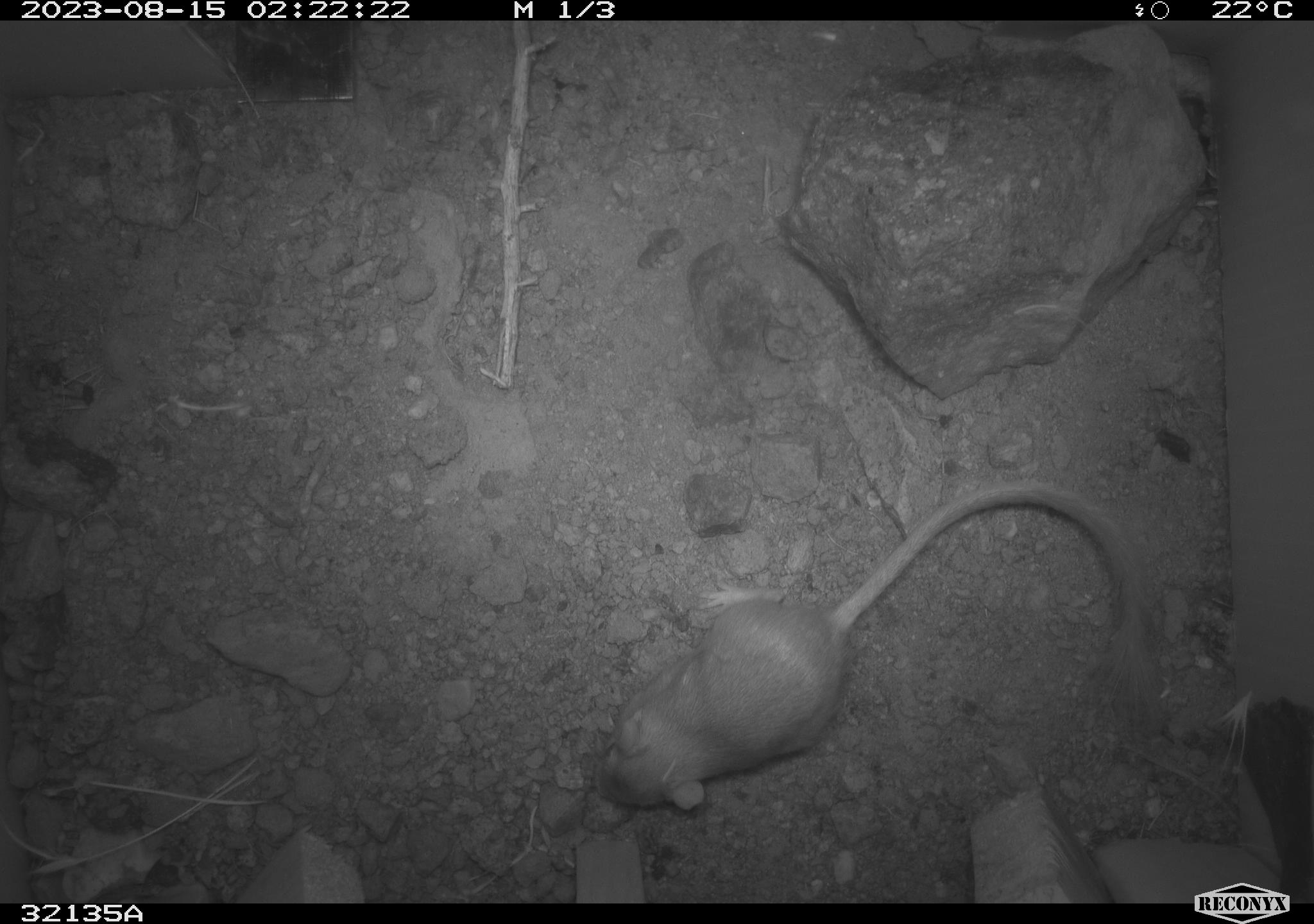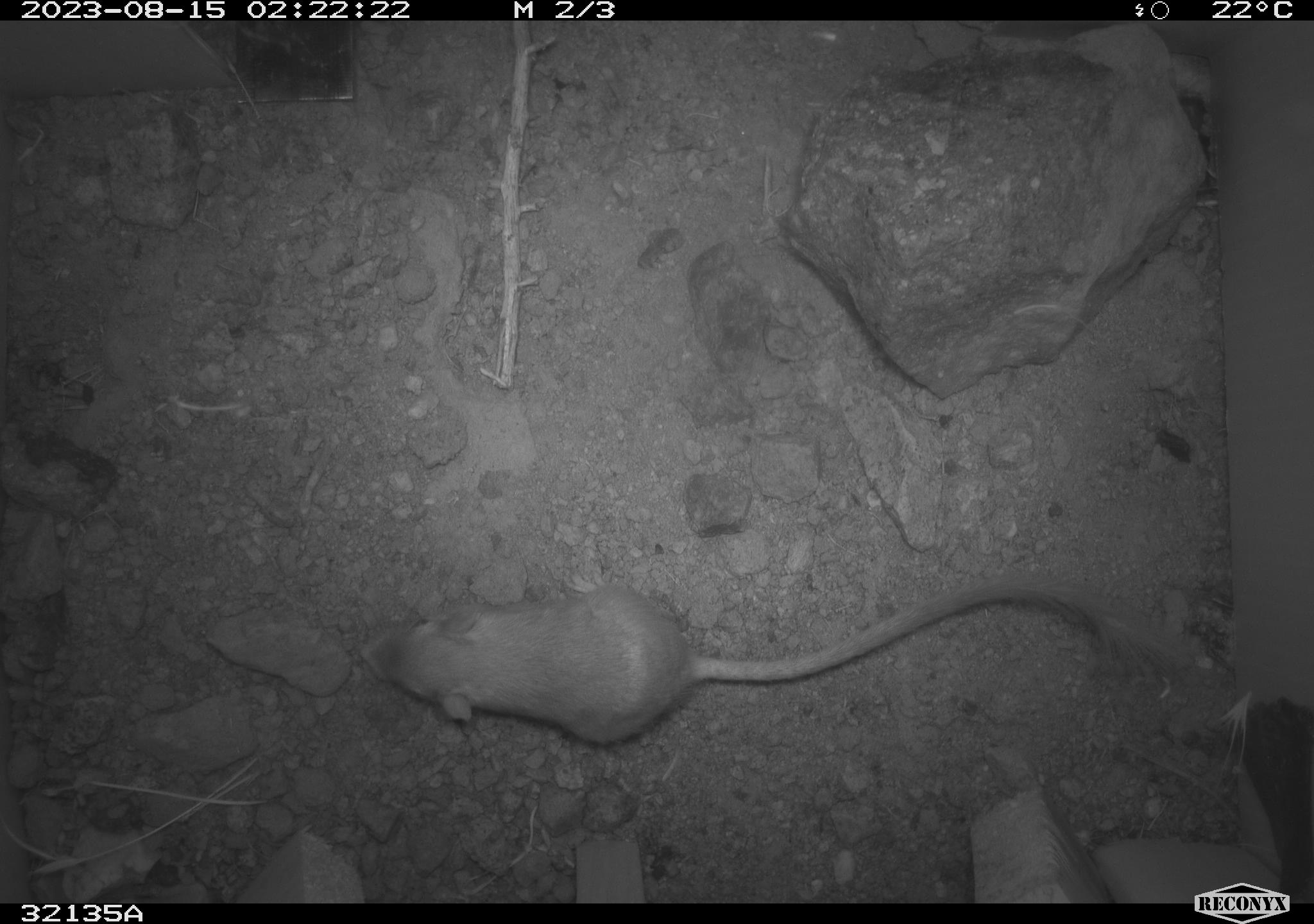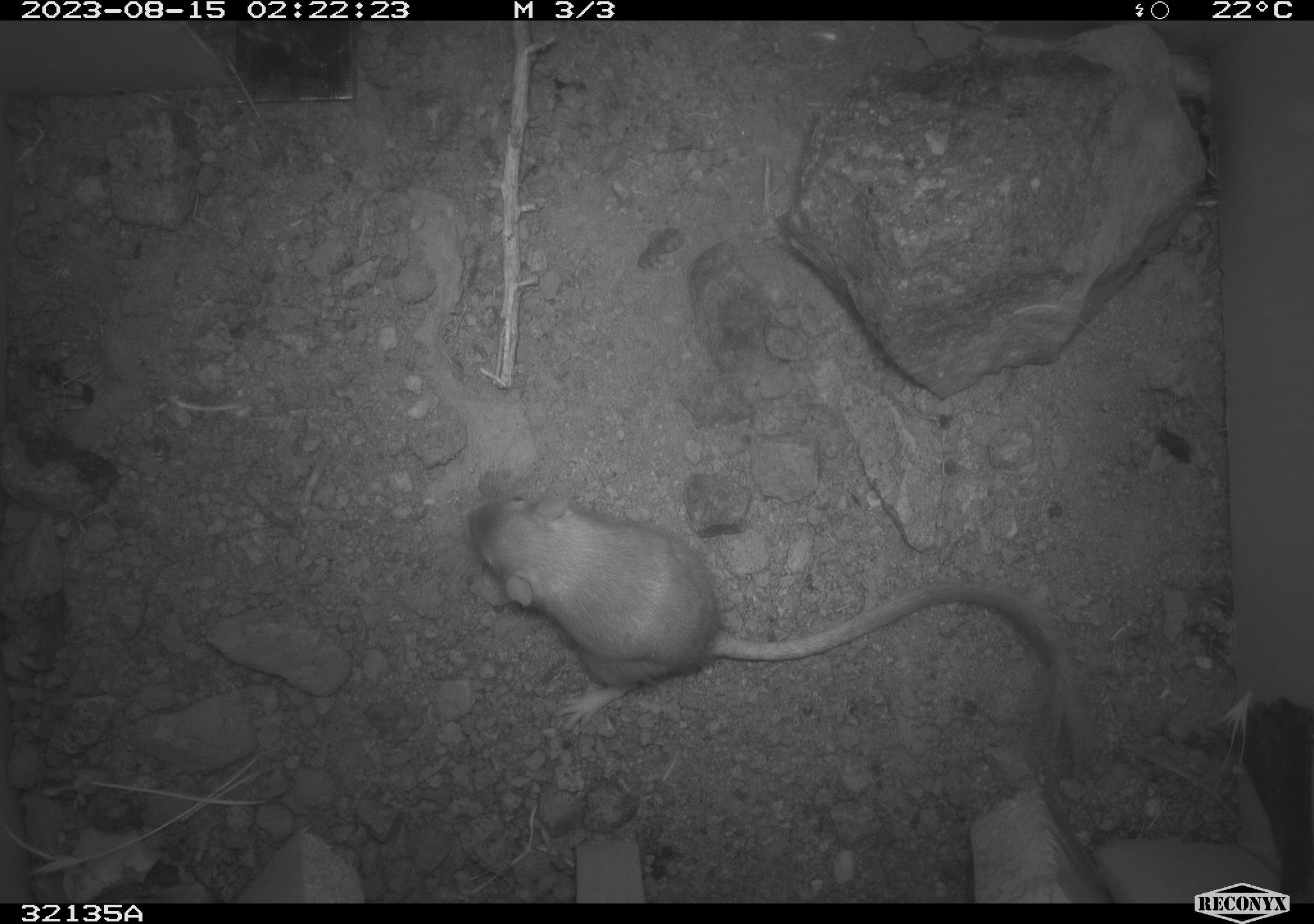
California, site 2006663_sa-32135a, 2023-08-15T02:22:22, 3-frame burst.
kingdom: Animalia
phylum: Chordata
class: Mammalia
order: Rodentia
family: Heteromyidae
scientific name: Heteromyidae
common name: kangaroo rats and pocket mice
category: heteromyidae family